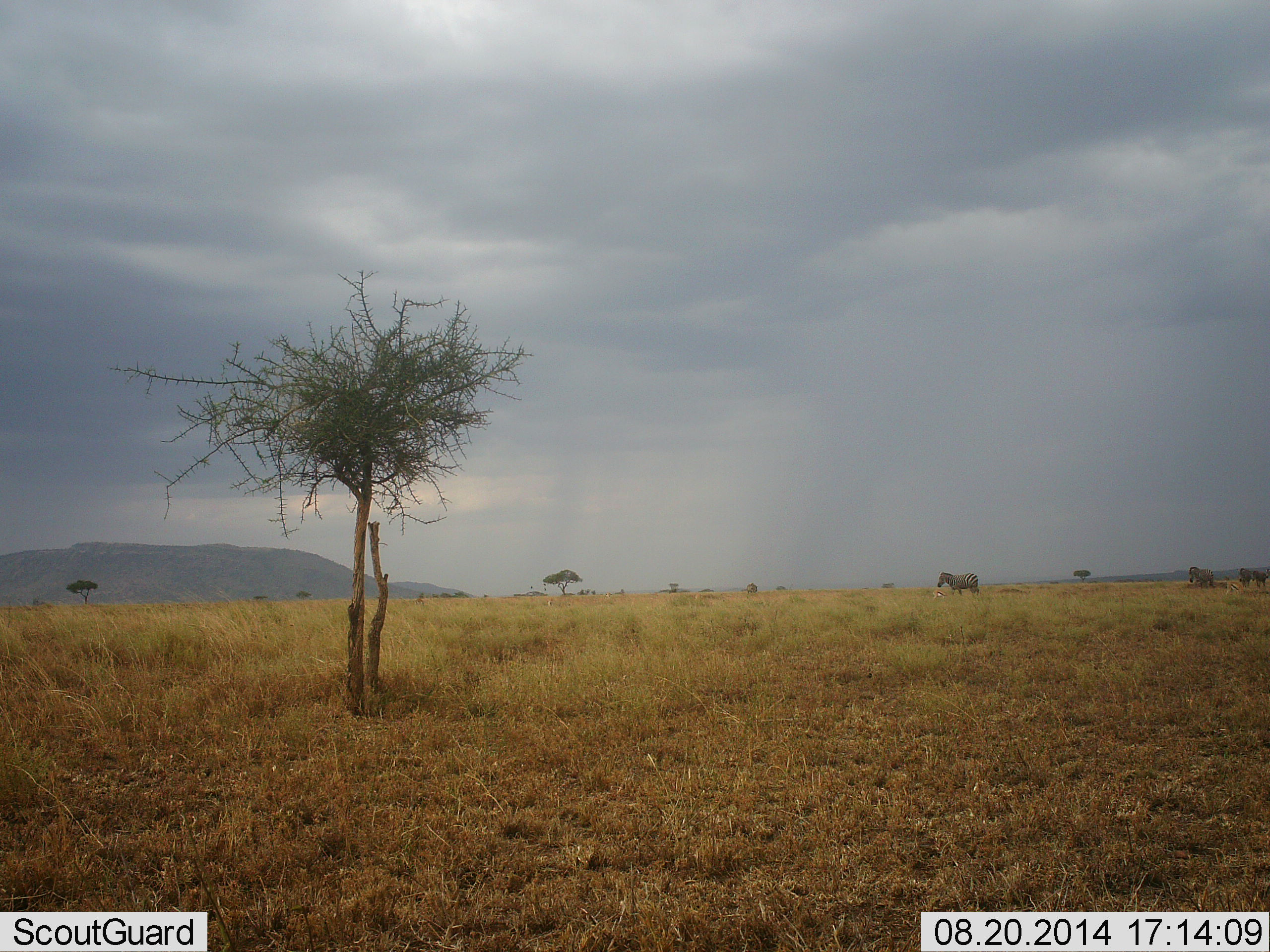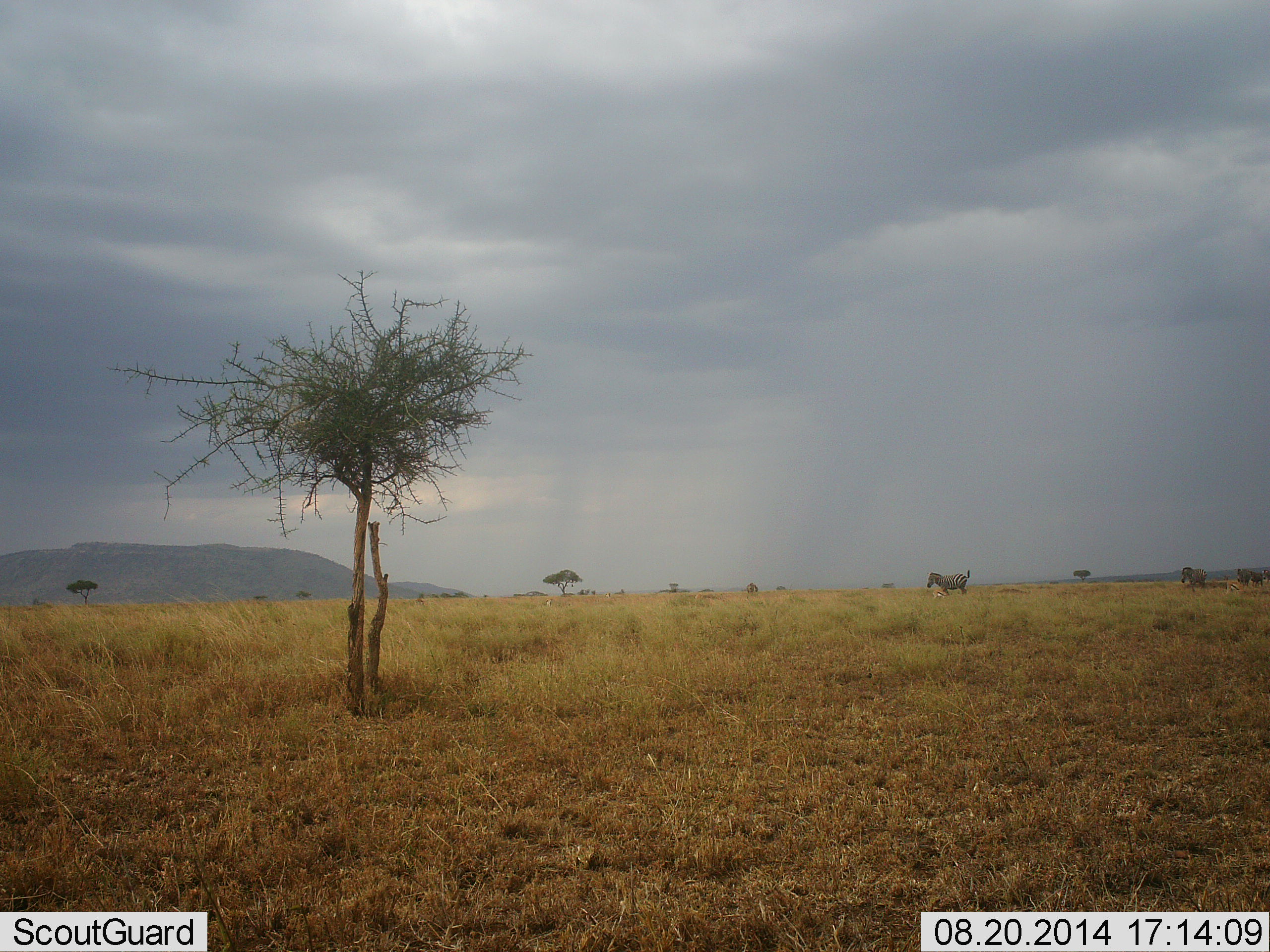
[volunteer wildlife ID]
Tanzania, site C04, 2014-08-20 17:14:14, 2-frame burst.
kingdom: Animalia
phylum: Chordata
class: Mammalia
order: Perissodactyla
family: Equidae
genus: Equus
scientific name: Equus quagga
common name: plains zebra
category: zebra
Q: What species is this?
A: Zebra (plains zebra) (Equus quagga).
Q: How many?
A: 3.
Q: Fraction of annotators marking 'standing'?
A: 10%.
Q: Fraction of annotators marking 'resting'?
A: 0%.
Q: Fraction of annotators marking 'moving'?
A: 90%.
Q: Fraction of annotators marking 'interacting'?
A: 0%.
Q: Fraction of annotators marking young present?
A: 0%.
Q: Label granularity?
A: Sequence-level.